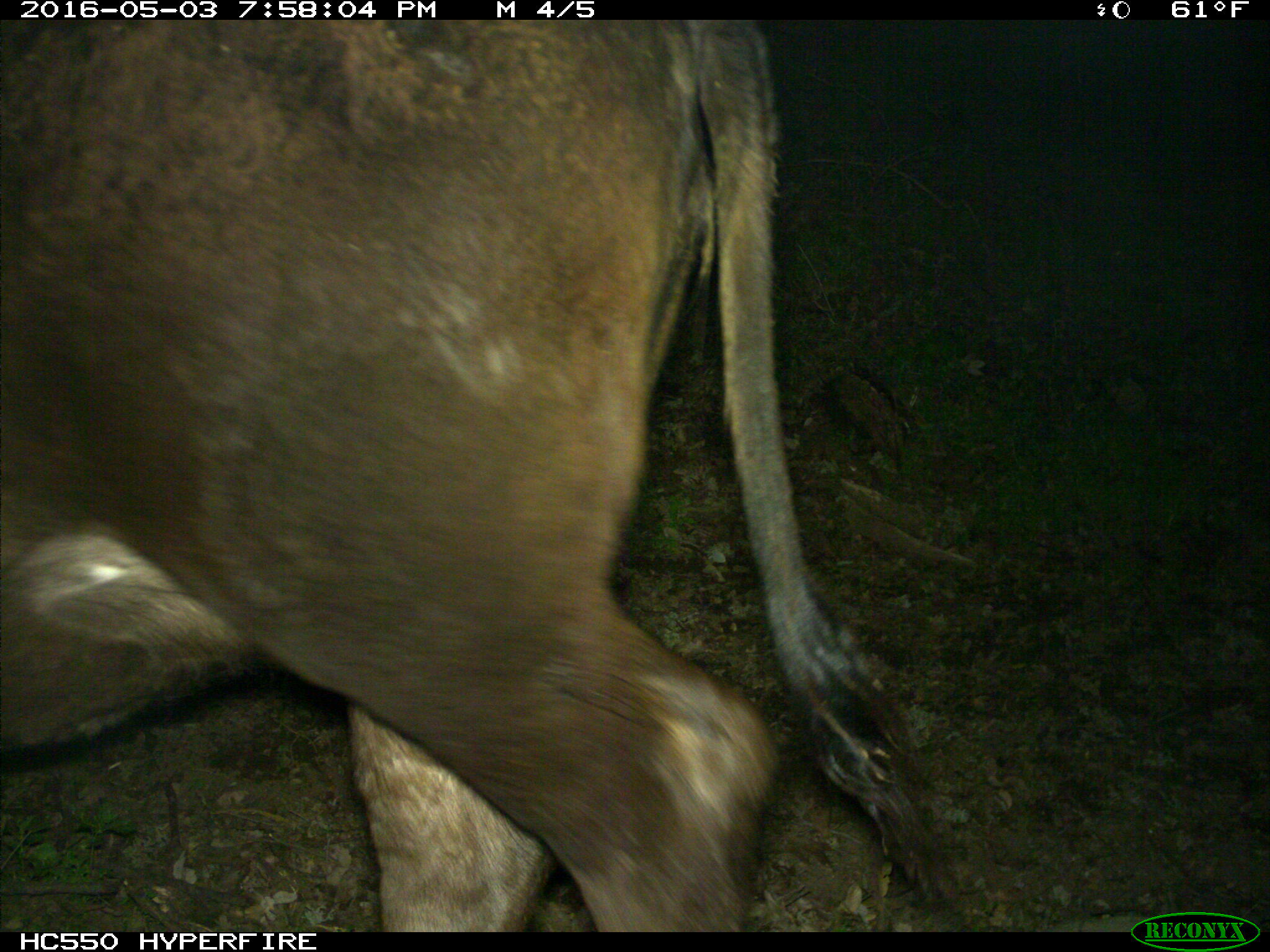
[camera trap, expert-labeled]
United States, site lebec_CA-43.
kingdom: Animalia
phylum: Chordata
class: Mammalia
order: Artiodactyla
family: Bovidae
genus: Bos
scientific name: Bos taurus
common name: domestic cow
Bos taurus (domestic cow).